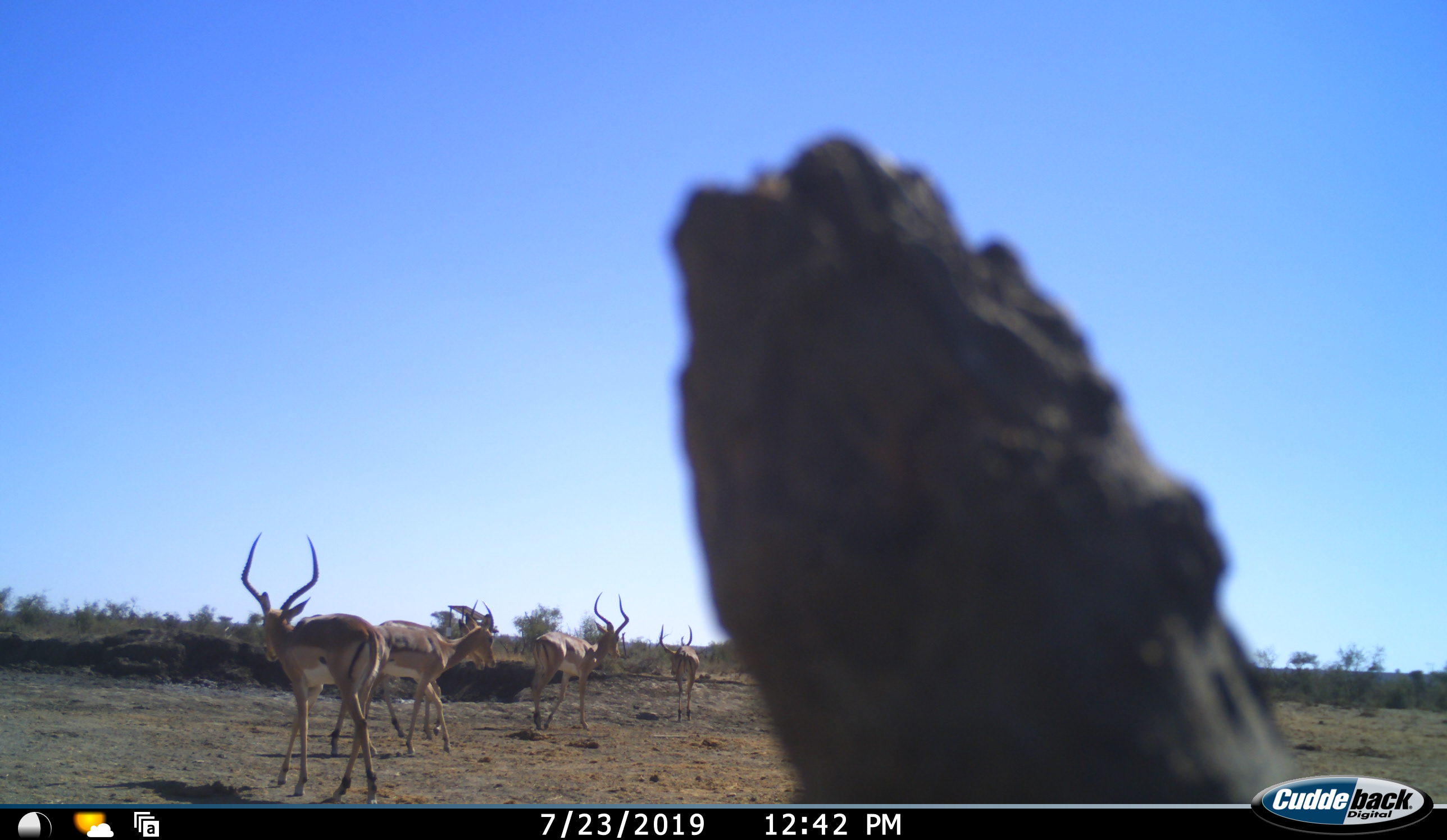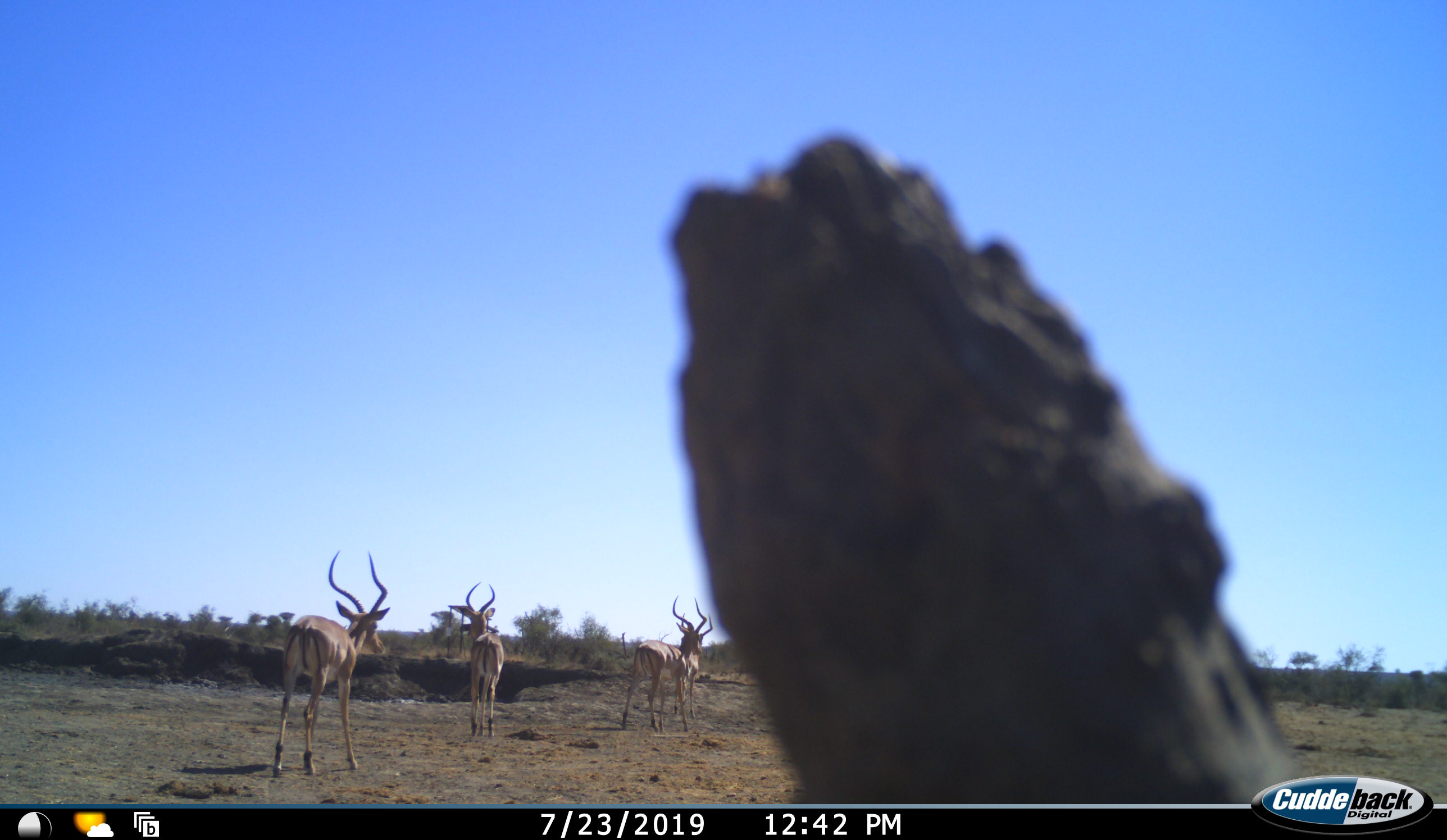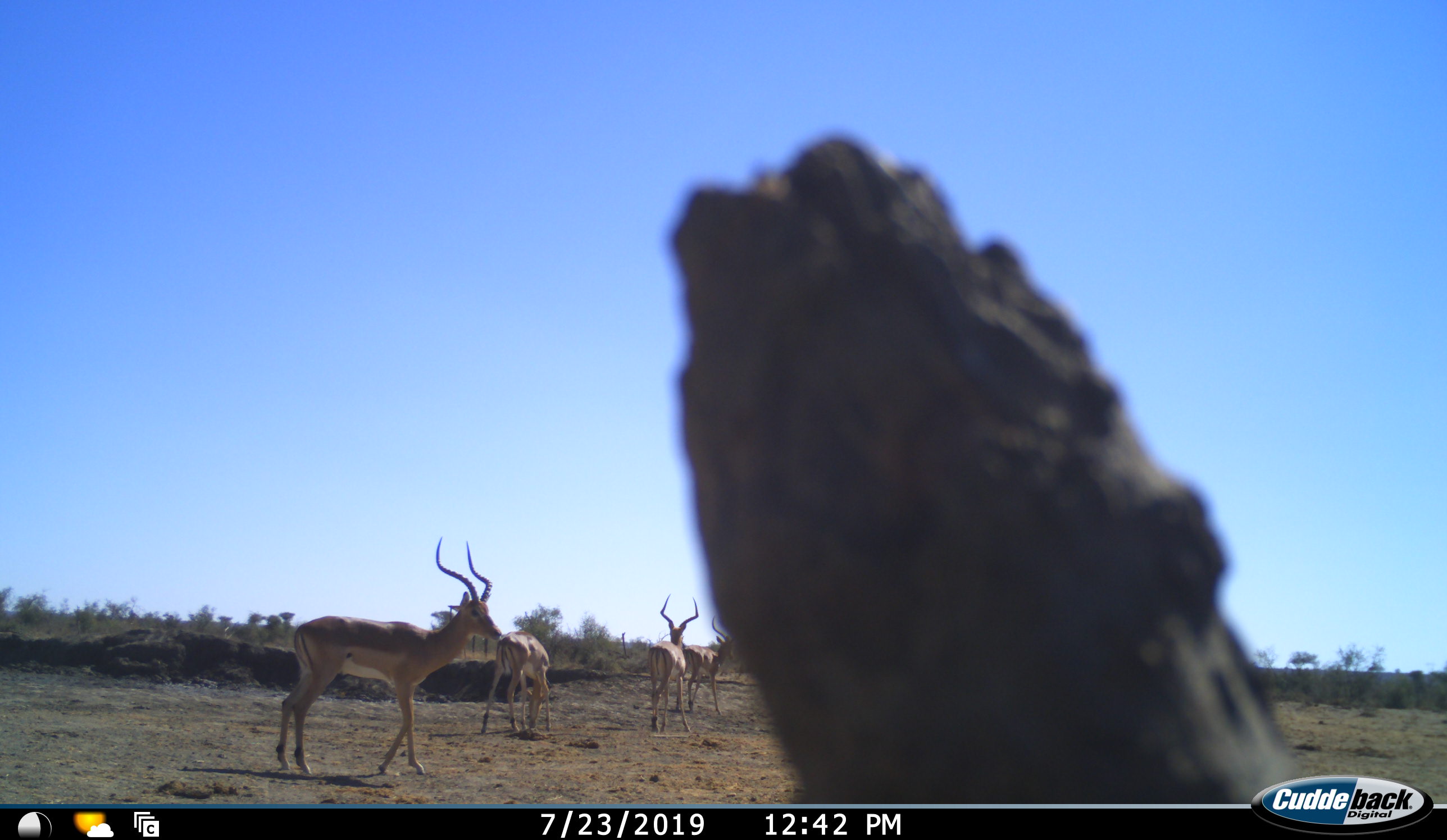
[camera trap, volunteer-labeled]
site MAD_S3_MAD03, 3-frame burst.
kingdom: Animalia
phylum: Chordata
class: Mammalia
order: Artiodactyla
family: Bovidae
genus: Aepyceros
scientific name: Aepyceros melampus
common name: impala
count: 4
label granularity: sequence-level